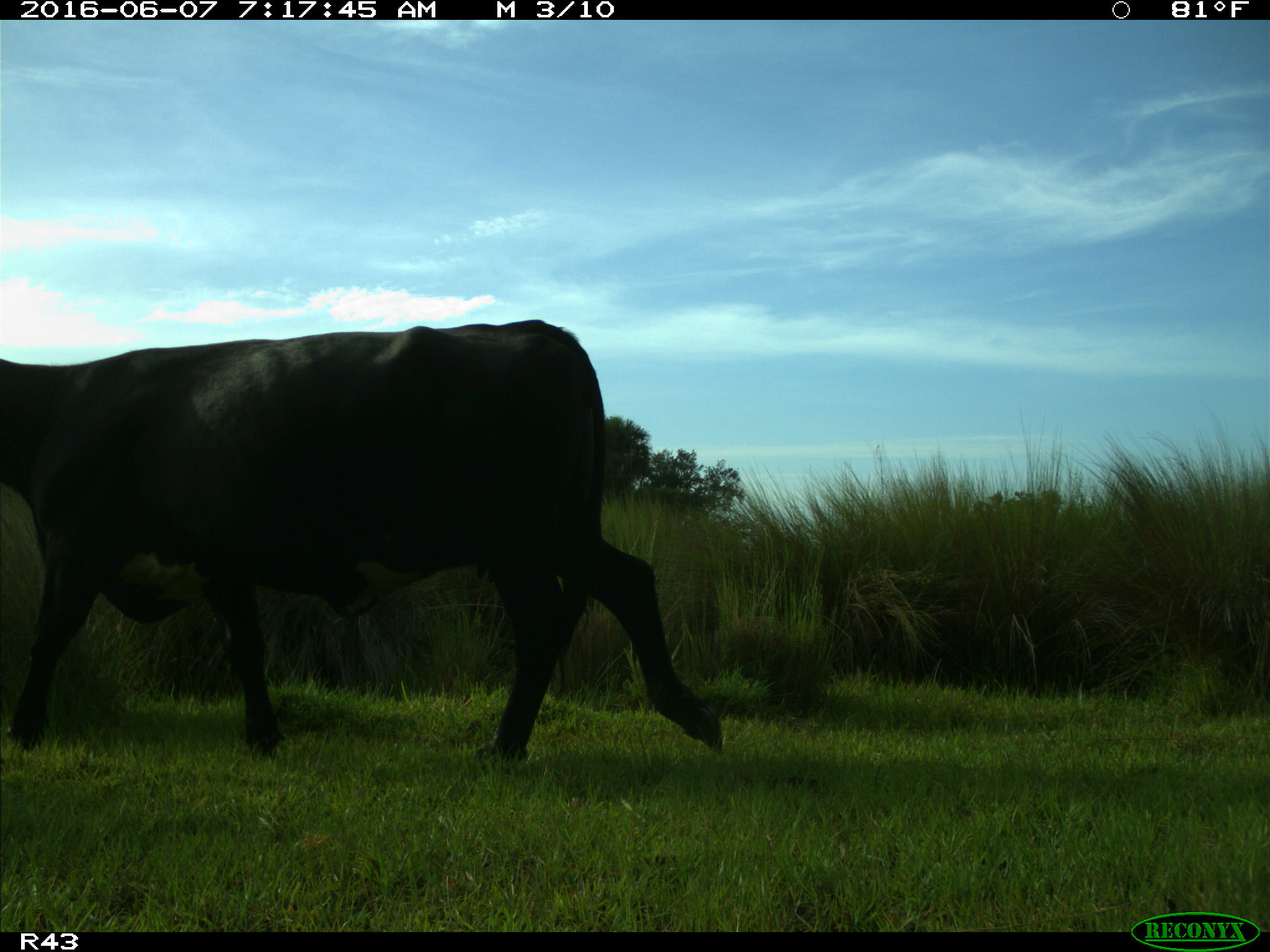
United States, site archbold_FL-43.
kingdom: Animalia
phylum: Chordata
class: Mammalia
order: Artiodactyla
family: Bovidae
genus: Bos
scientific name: Bos taurus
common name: domestic cow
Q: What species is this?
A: Bos taurus (domestic cow).